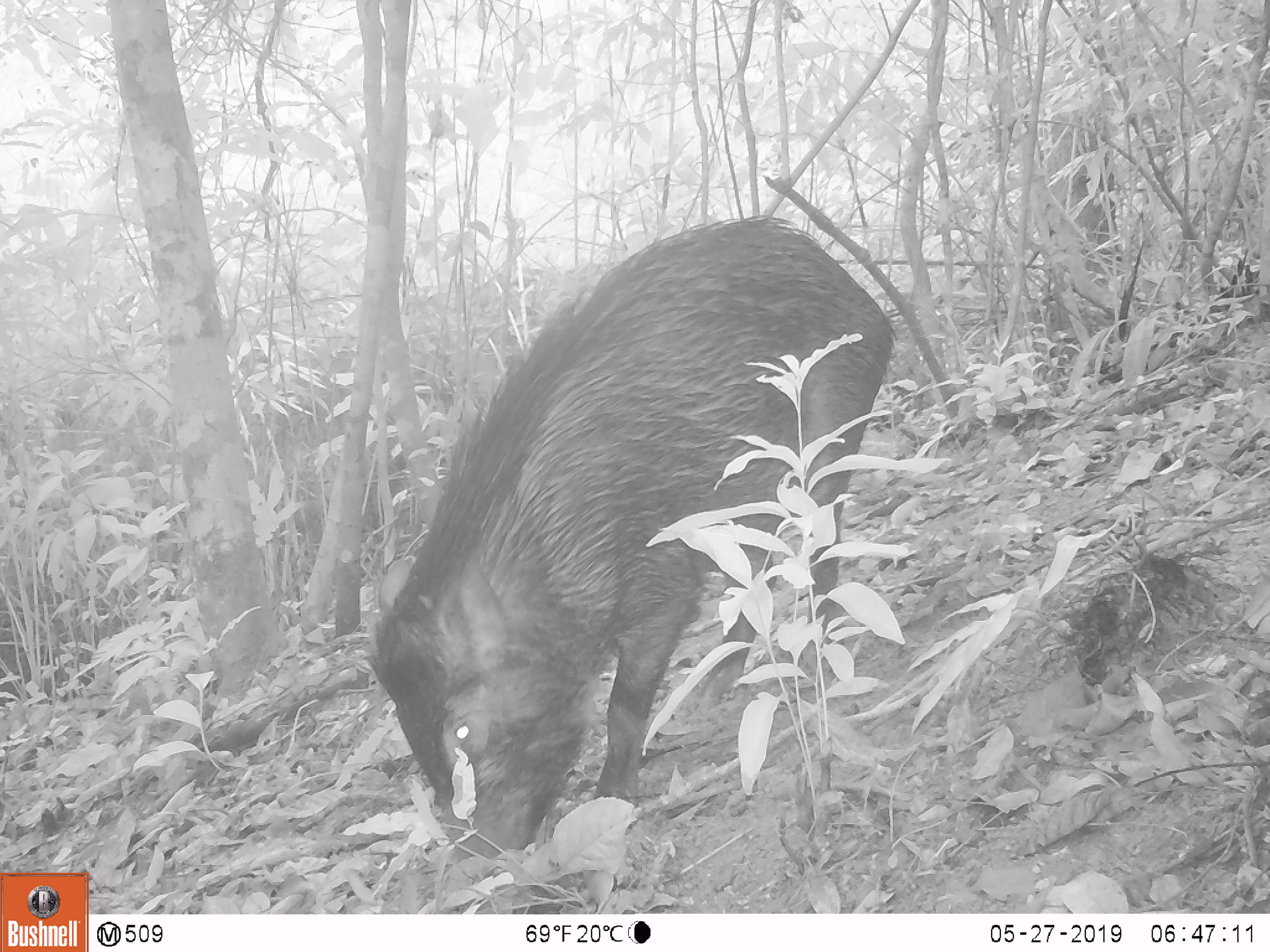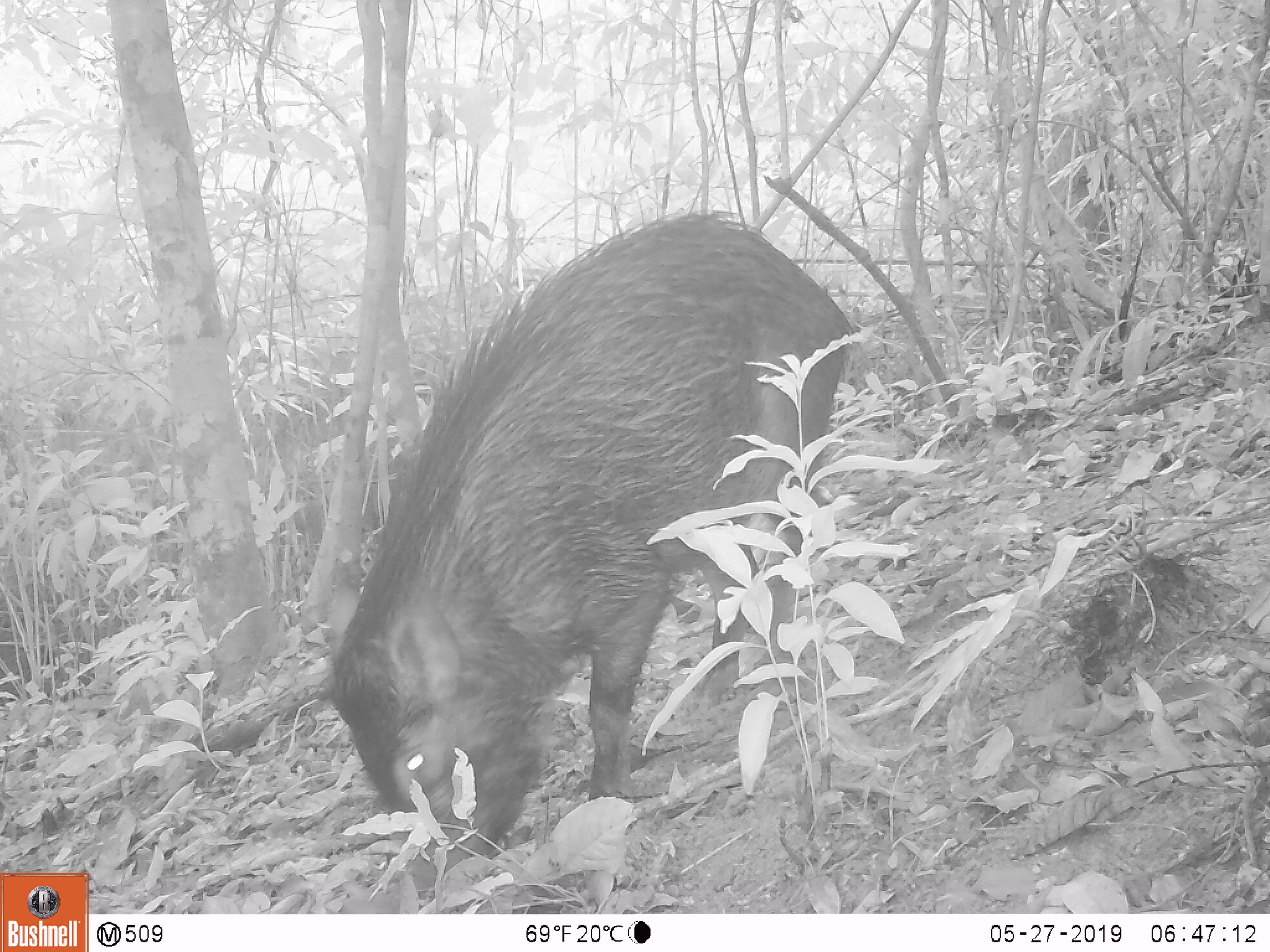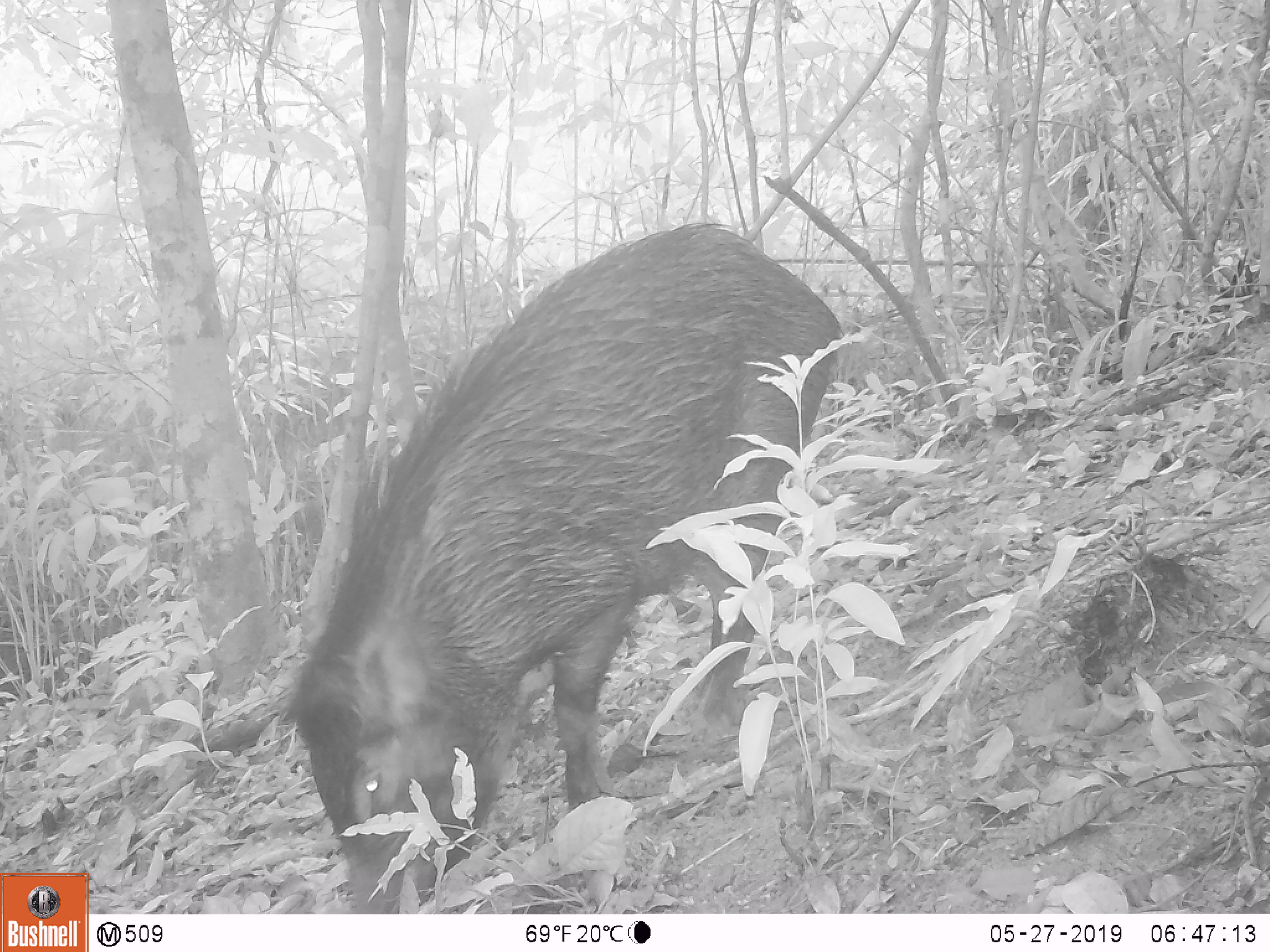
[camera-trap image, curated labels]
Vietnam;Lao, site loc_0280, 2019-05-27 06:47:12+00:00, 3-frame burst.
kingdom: Animalia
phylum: Chordata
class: Mammalia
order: Artiodactyla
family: Suidae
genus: Sus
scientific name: Sus scrofa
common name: eurasian wild pig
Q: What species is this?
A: Eurasian wild pig (Sus scrofa).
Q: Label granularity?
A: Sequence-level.